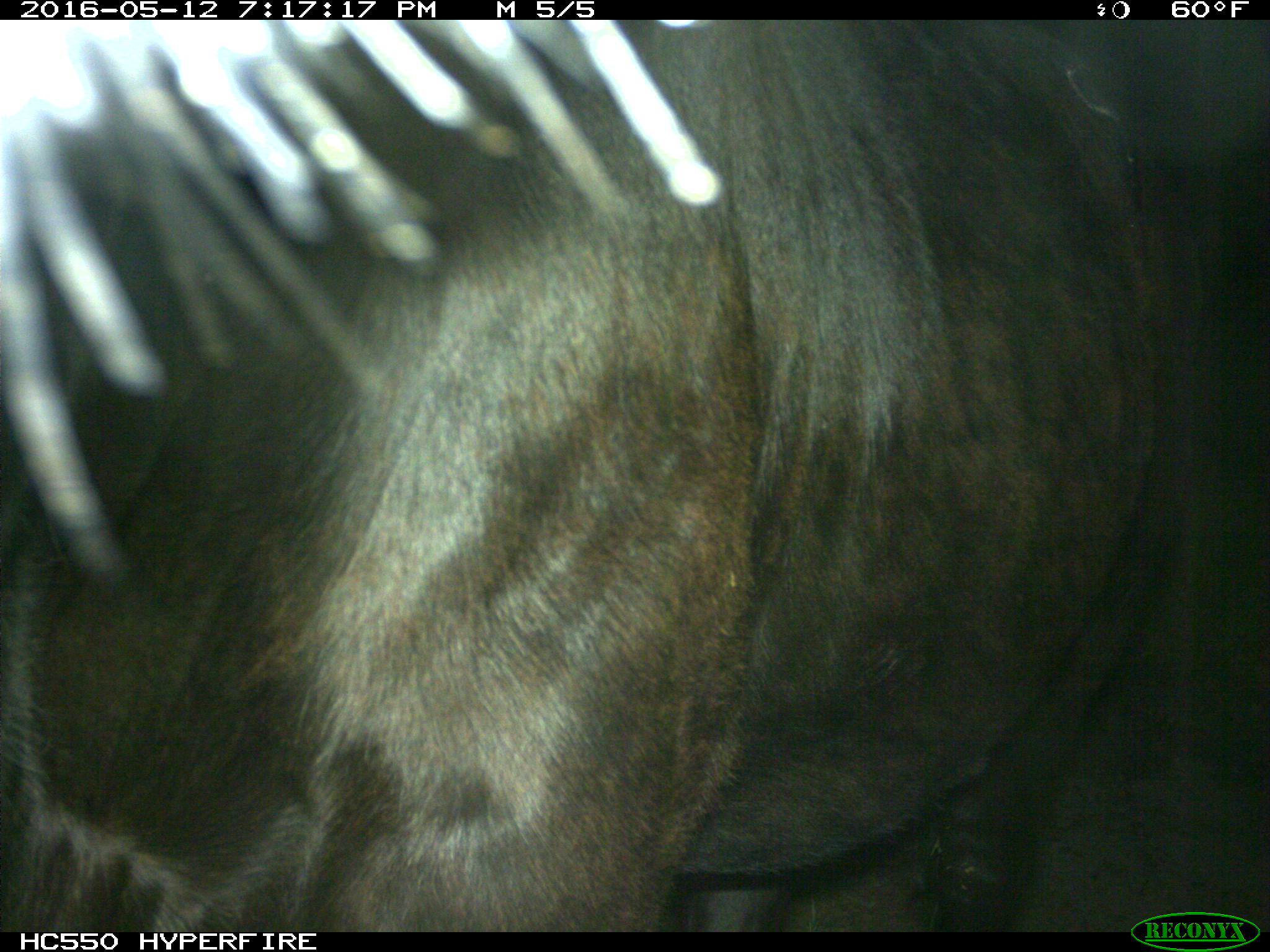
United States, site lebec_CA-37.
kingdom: Animalia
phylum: Chordata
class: Mammalia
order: Artiodactyla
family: Bovidae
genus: Bos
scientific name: Bos taurus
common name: domestic cow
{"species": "Bos taurus (domestic cow)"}